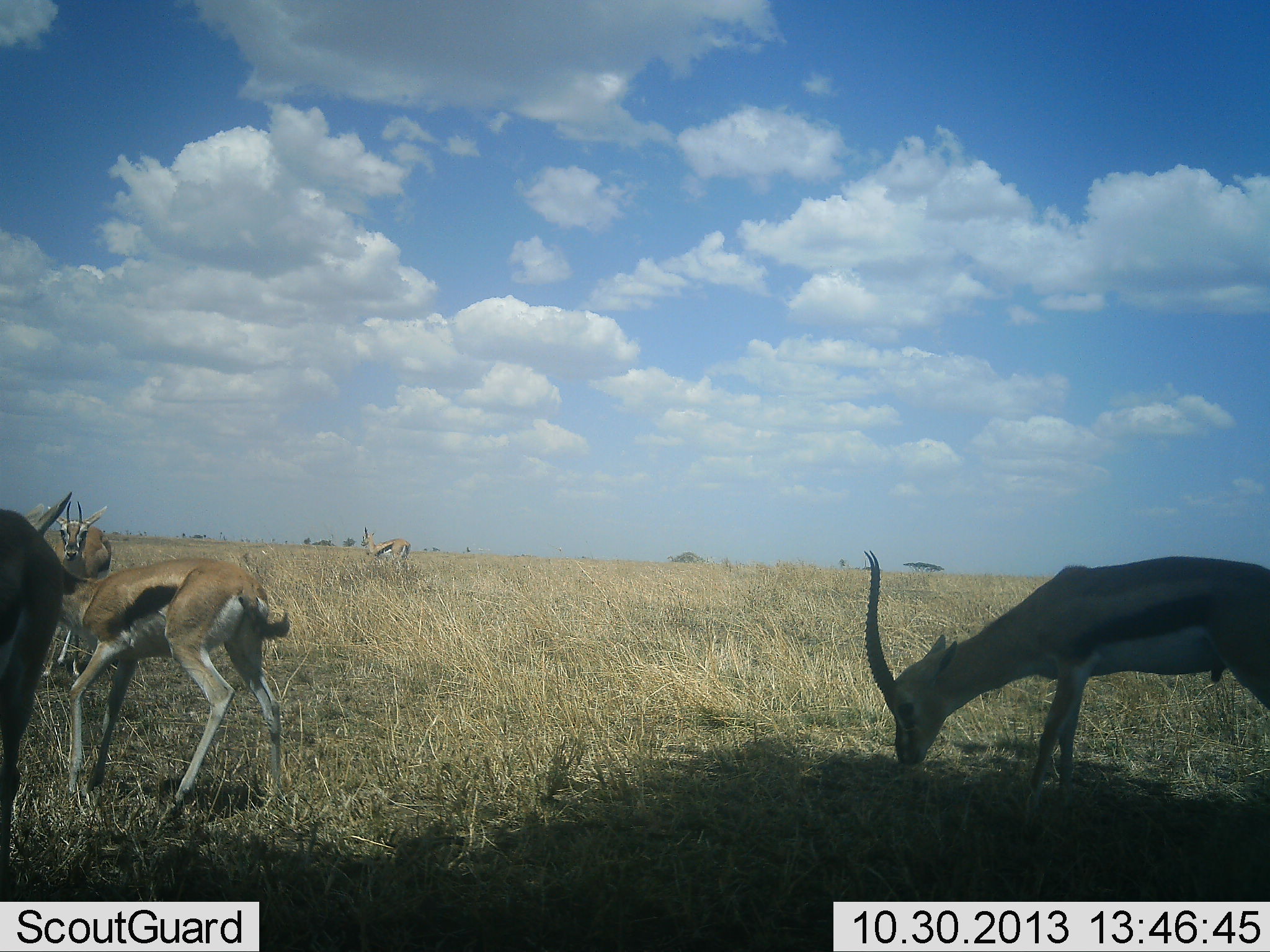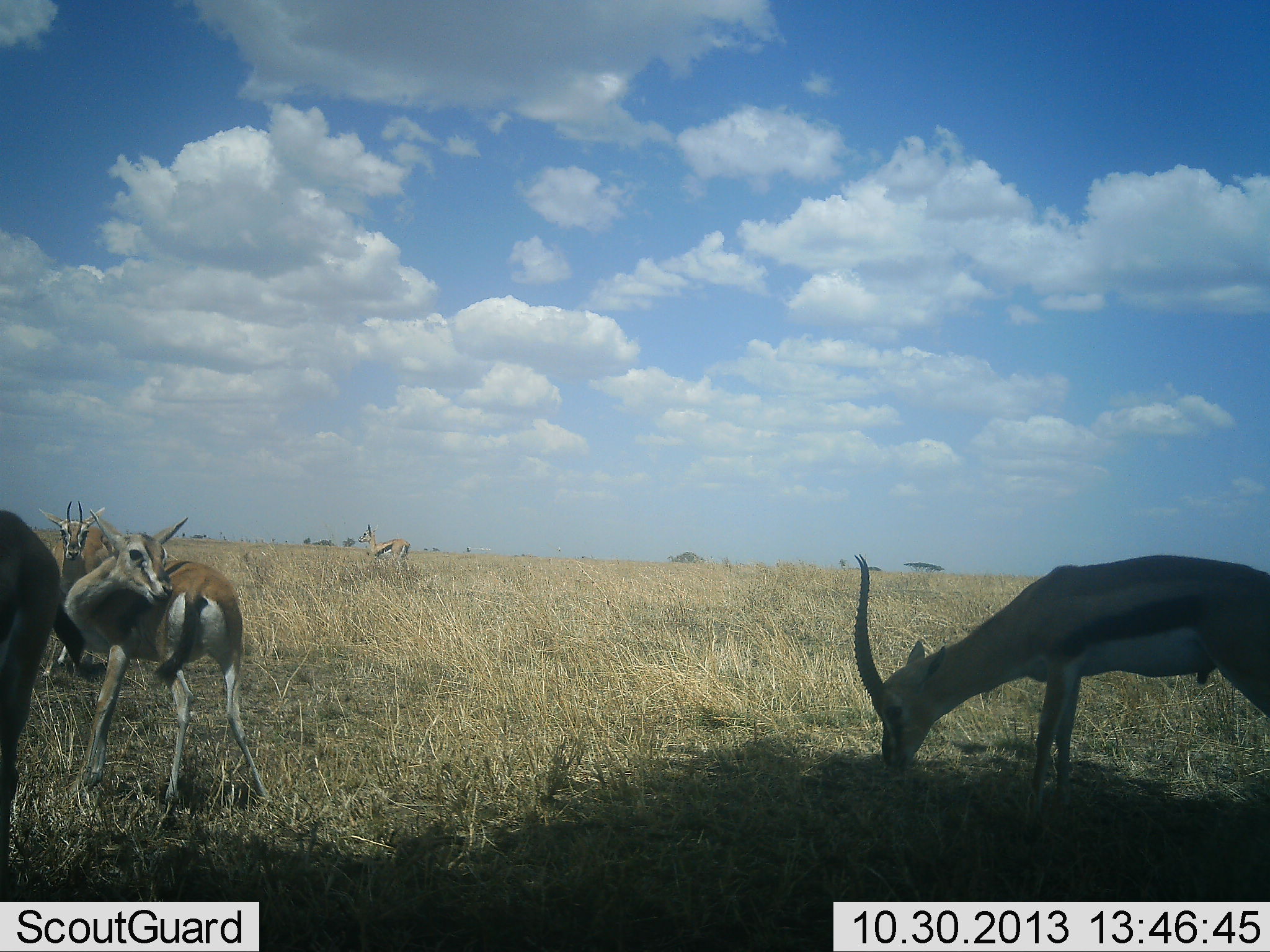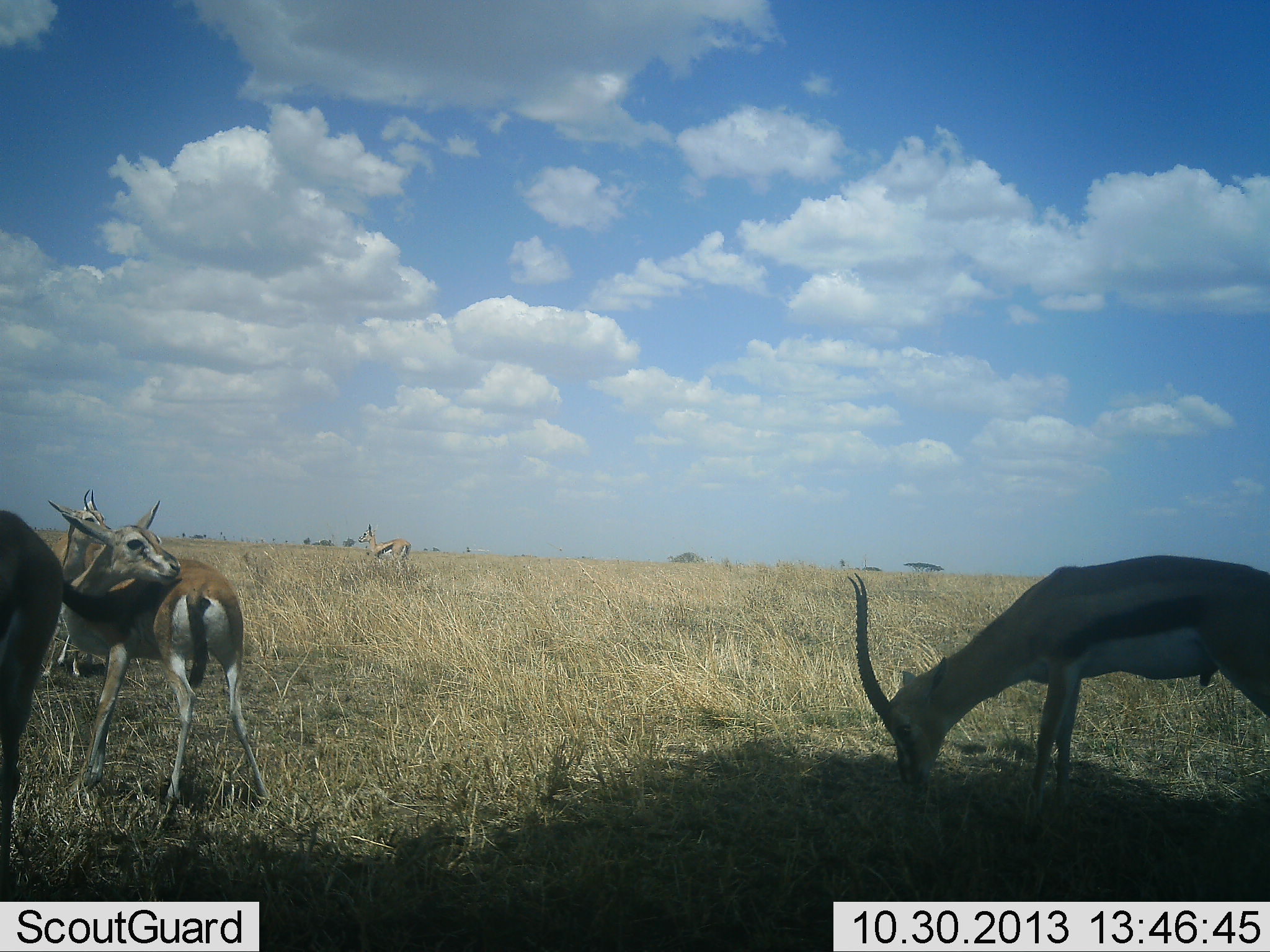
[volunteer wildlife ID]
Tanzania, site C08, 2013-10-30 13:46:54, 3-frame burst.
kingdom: Animalia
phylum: Chordata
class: Mammalia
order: Artiodactyla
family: Bovidae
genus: Eudorcas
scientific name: Eudorcas thomsonii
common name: thomson's gazelle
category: gazellethomsons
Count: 5.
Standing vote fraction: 85%.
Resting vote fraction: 5%.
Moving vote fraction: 5%.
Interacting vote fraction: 10%.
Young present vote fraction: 0%.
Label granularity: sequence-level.